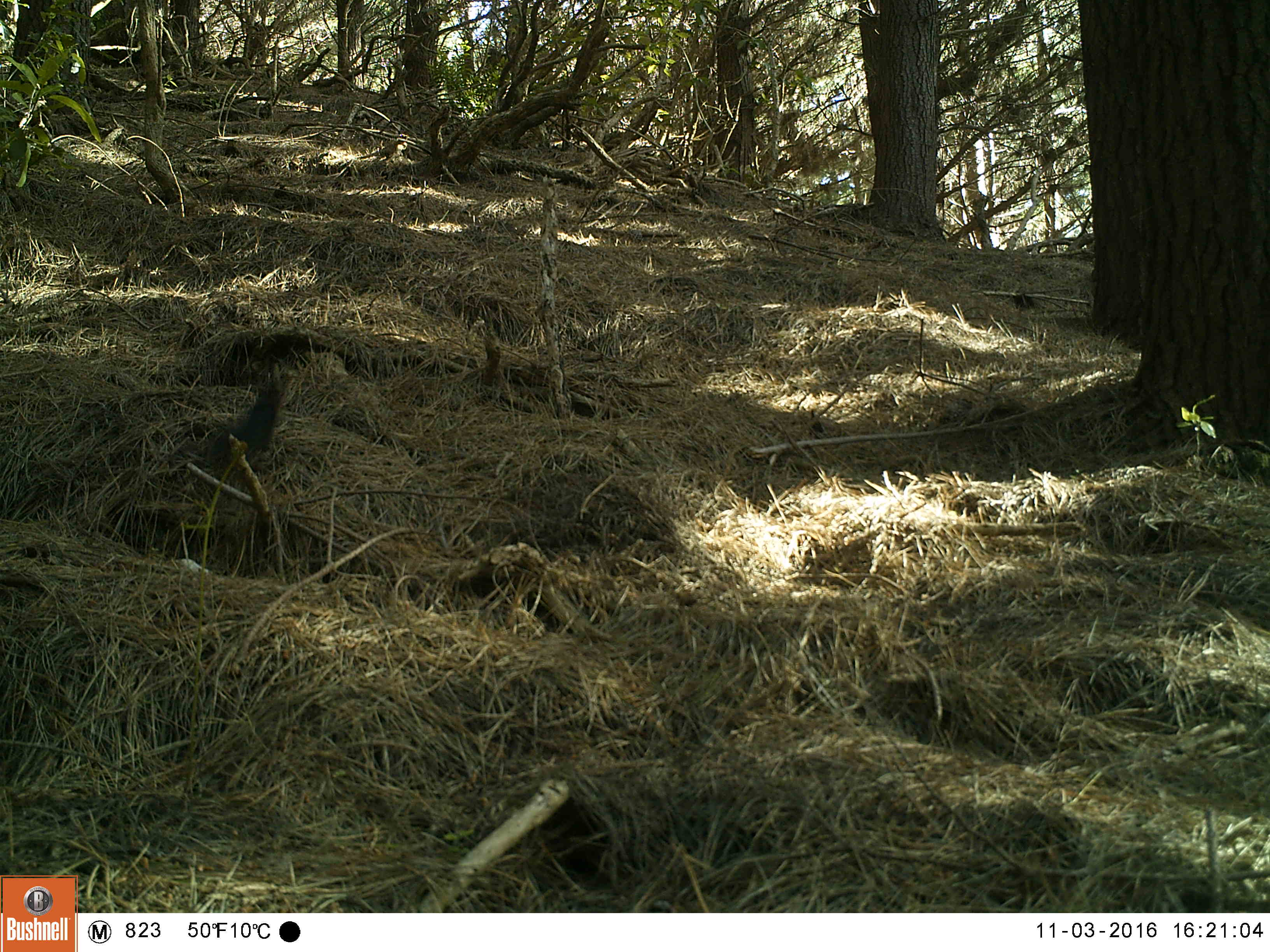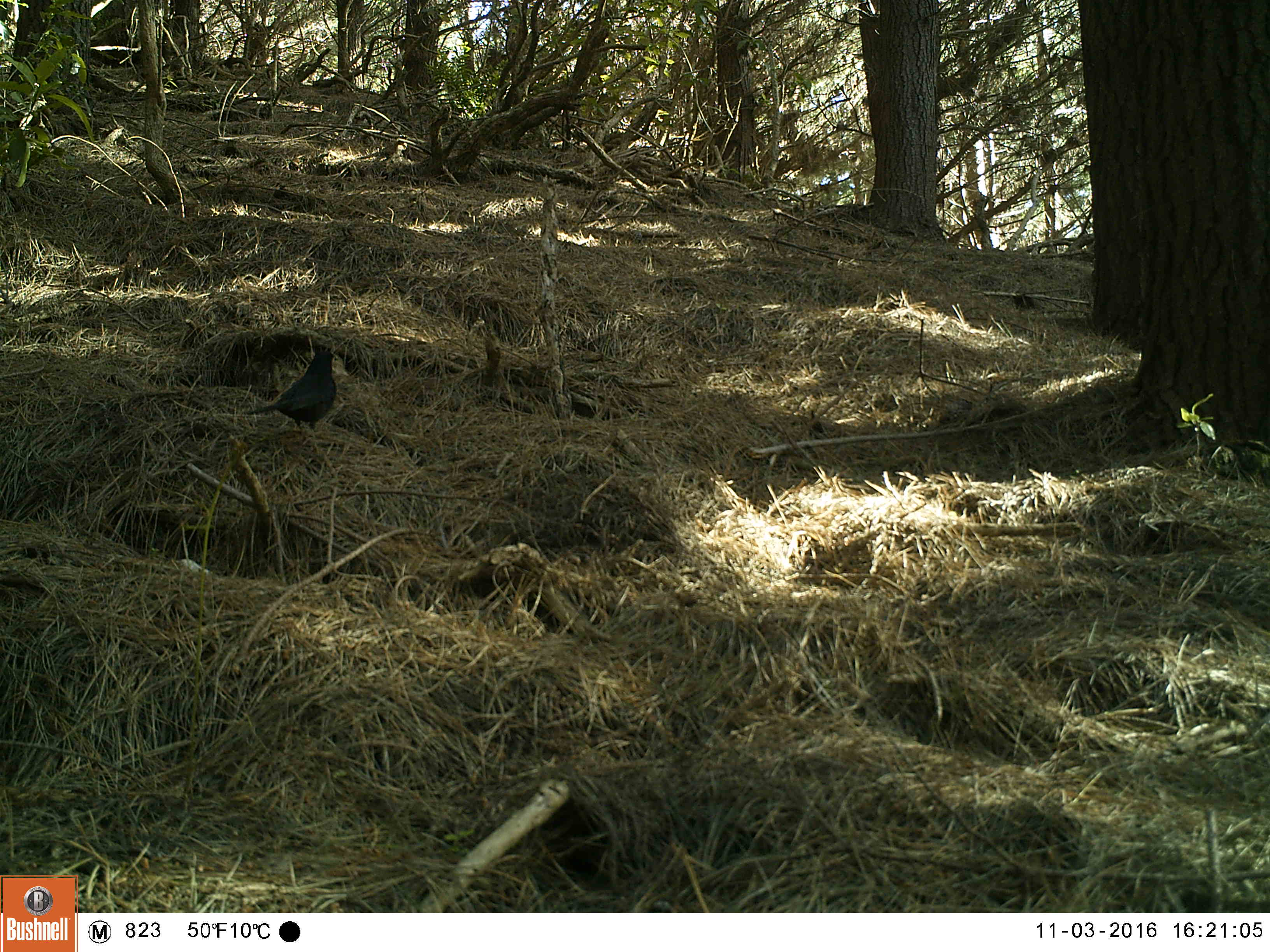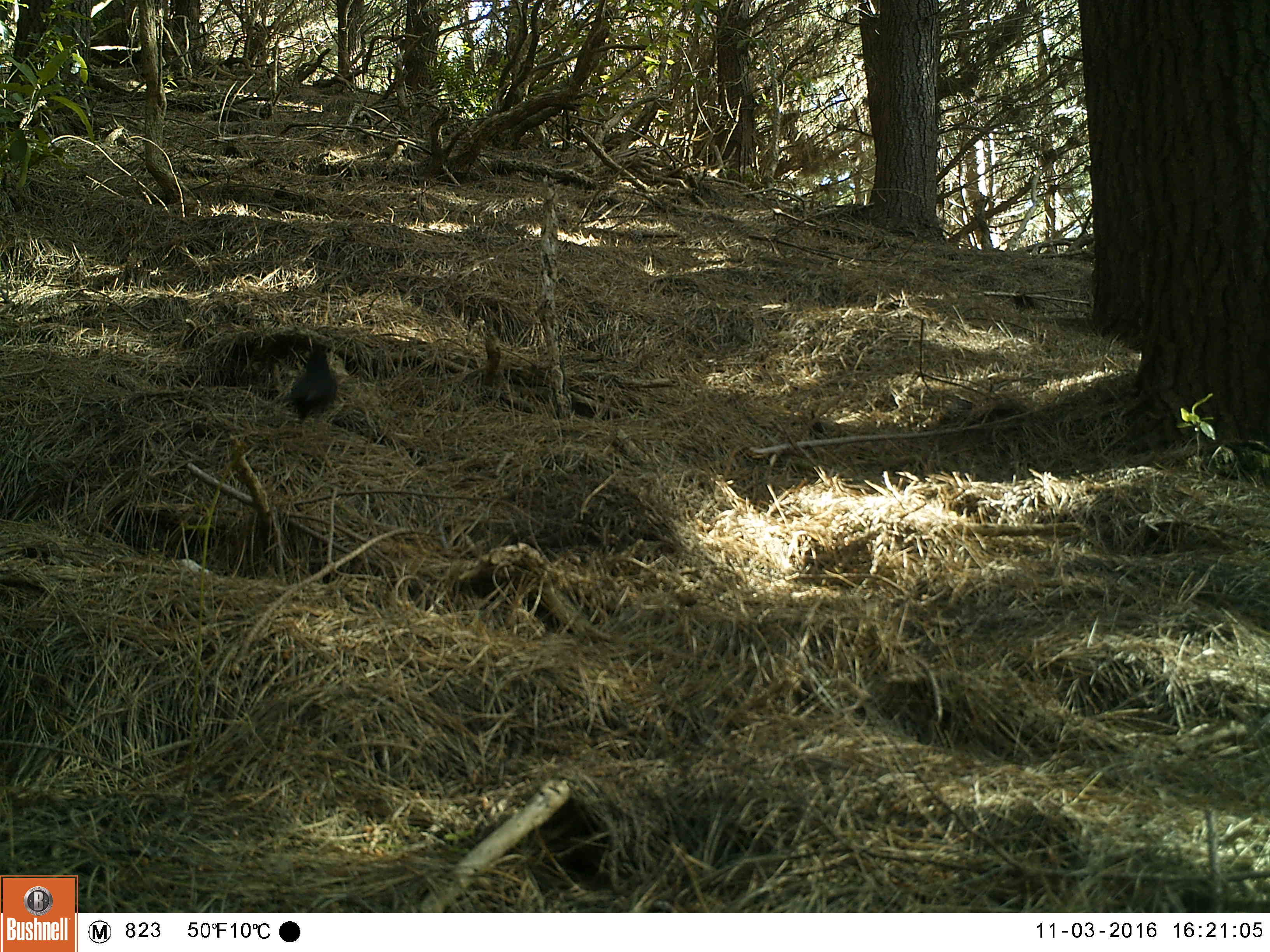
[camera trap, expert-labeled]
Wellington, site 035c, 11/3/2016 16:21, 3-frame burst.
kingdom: Animalia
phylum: Chordata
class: Aves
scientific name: Aves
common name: bird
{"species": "bird (Aves)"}